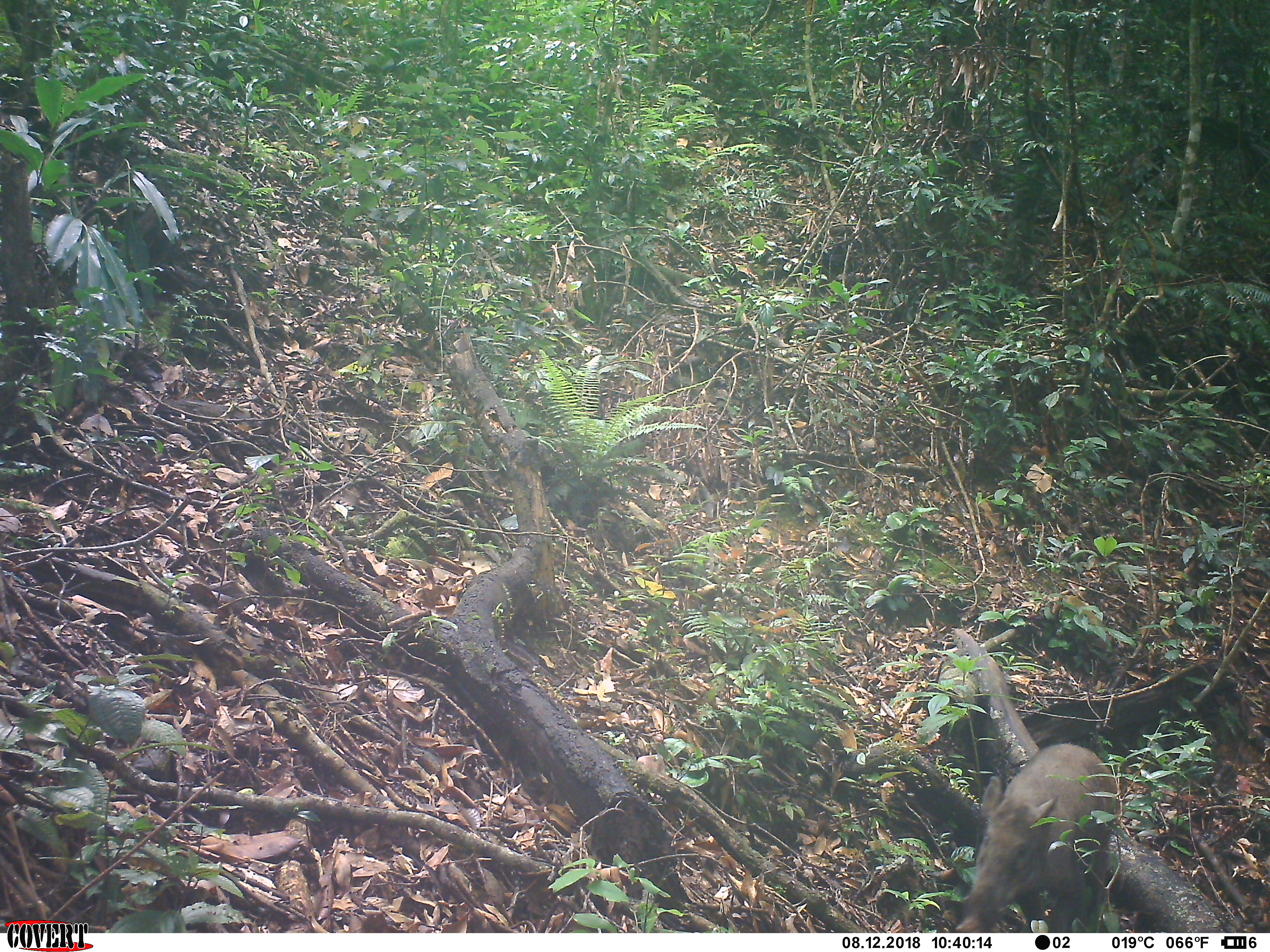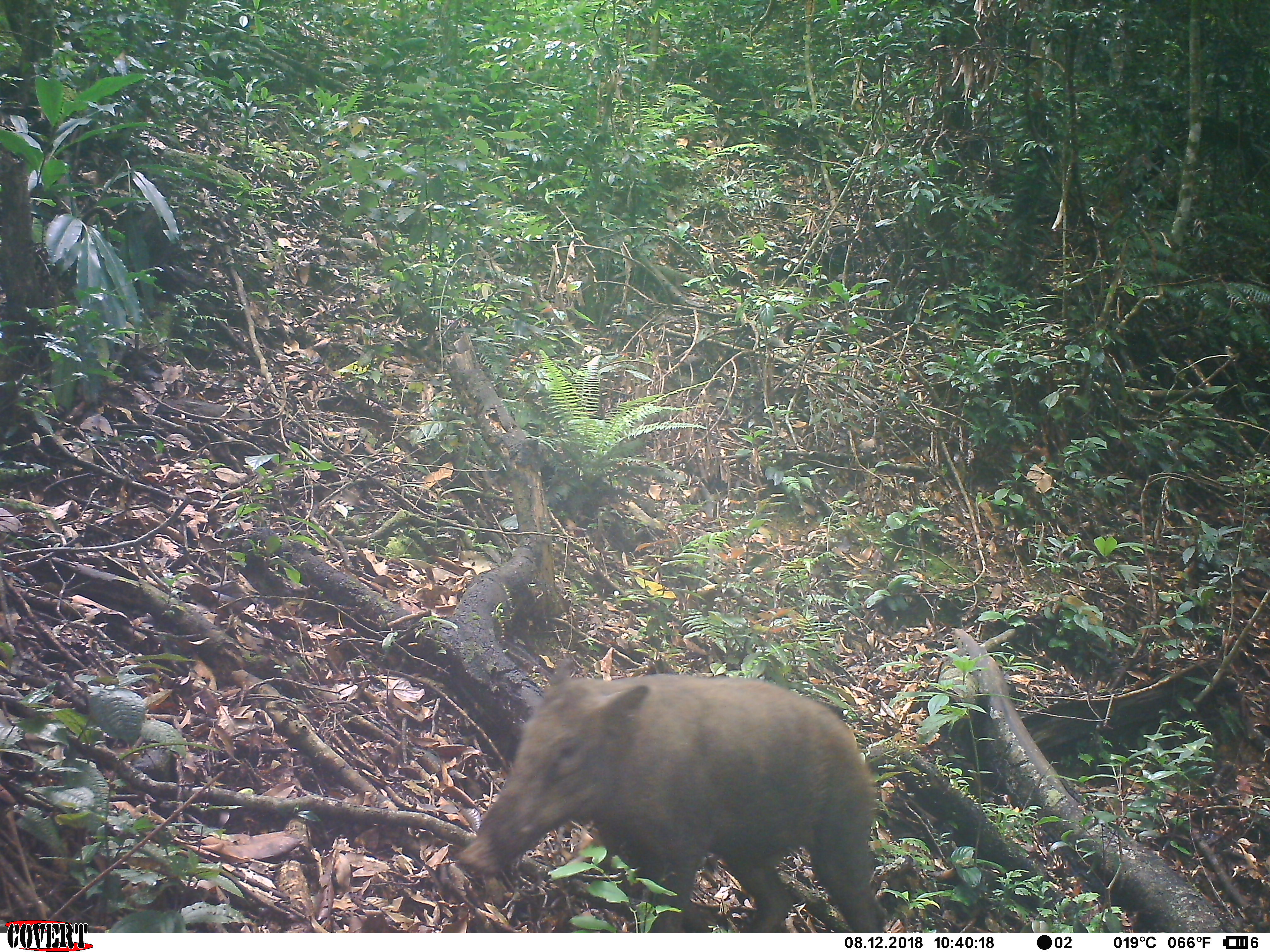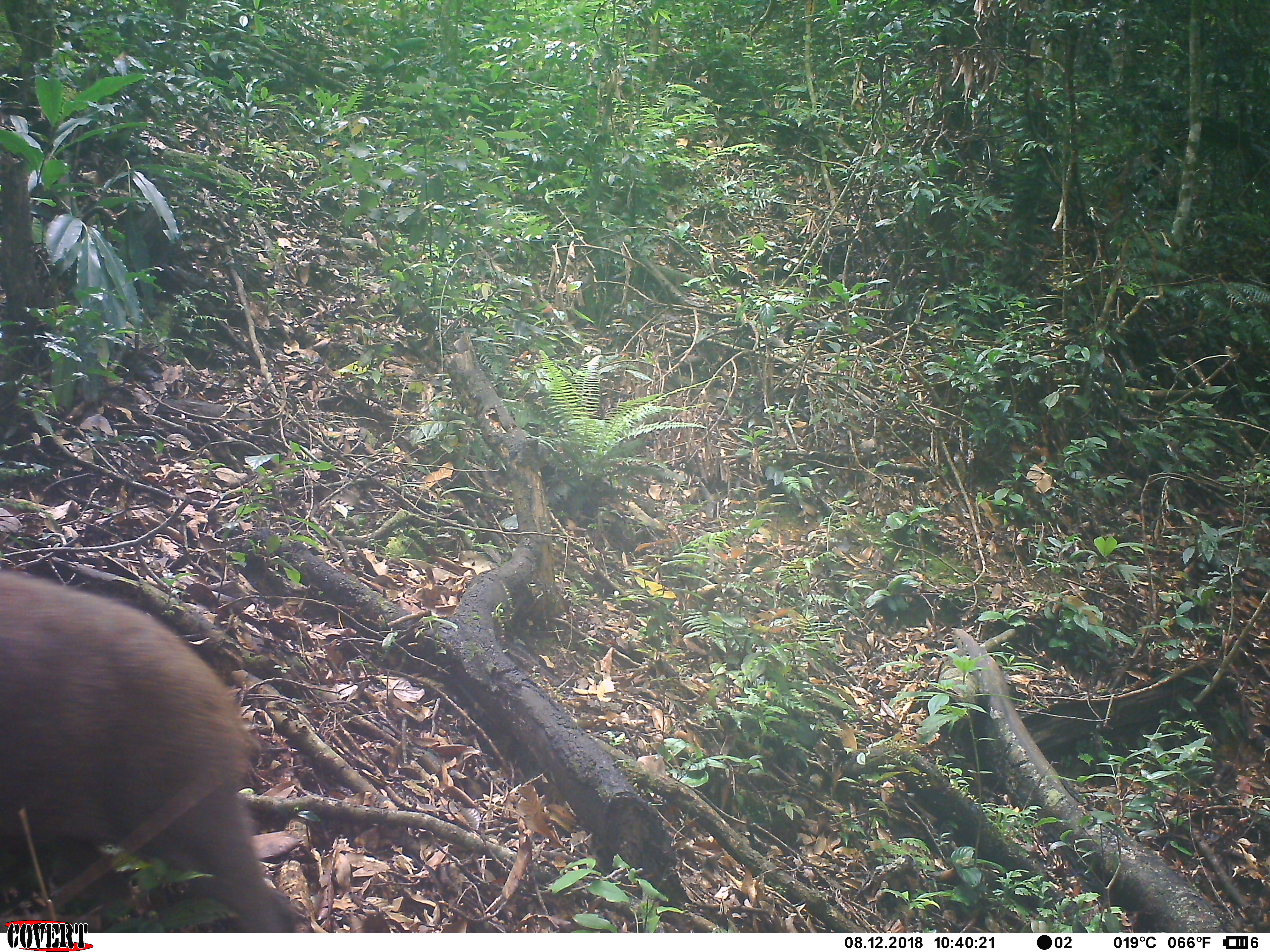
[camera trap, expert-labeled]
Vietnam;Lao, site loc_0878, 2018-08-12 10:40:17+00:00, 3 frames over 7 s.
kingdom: Animalia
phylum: Chordata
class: Mammalia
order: Artiodactyla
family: Suidae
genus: Sus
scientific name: Sus scrofa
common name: eurasian wild pig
Eurasian wild pig (Sus scrofa). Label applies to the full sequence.